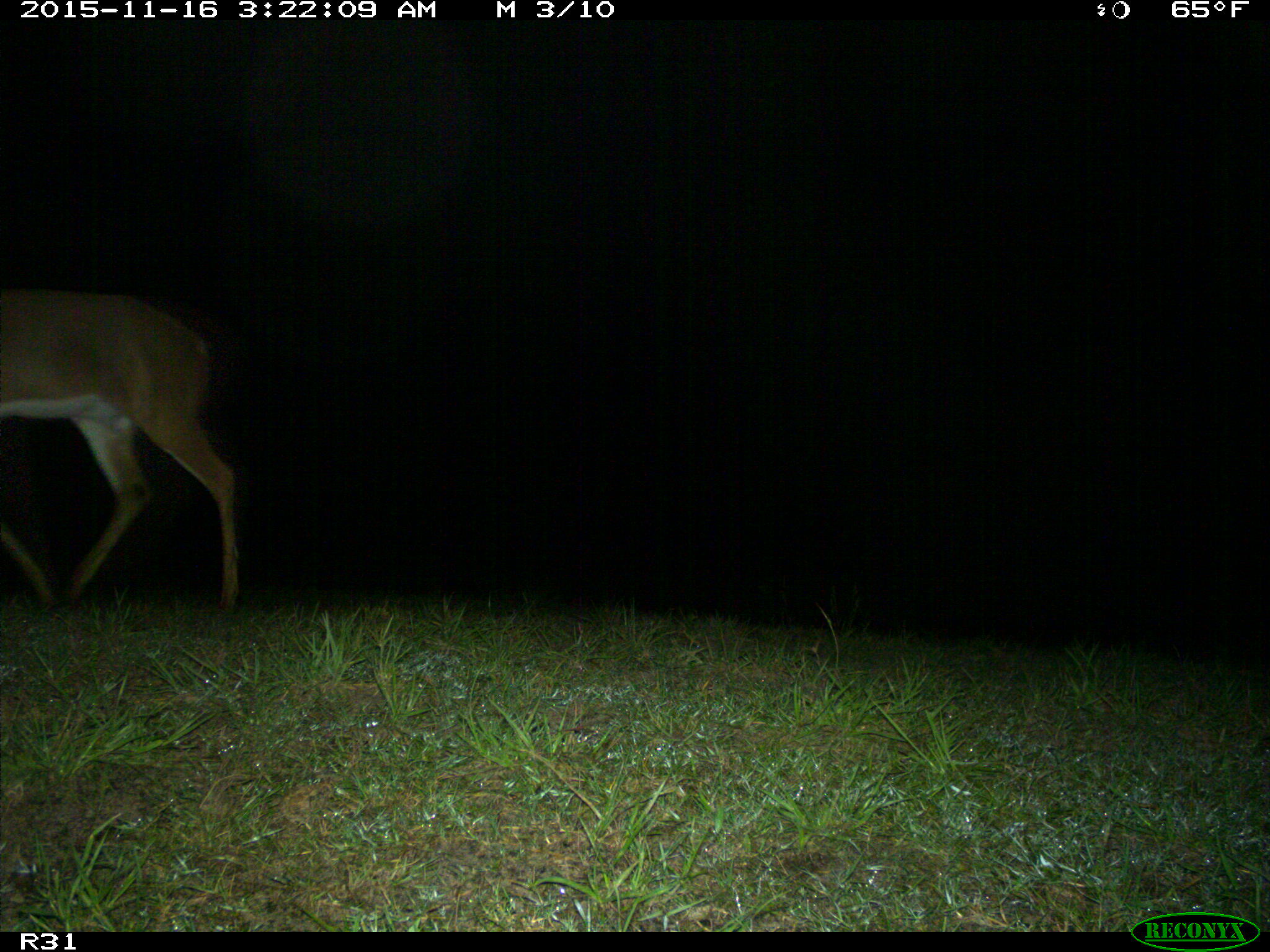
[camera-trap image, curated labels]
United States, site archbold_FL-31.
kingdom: Animalia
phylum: Chordata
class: Mammalia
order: Artiodactyla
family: Cervidae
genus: Odocoileus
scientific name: Odocoileus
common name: deer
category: unidentified deer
Unidentified deer (deer) (Odocoileus).